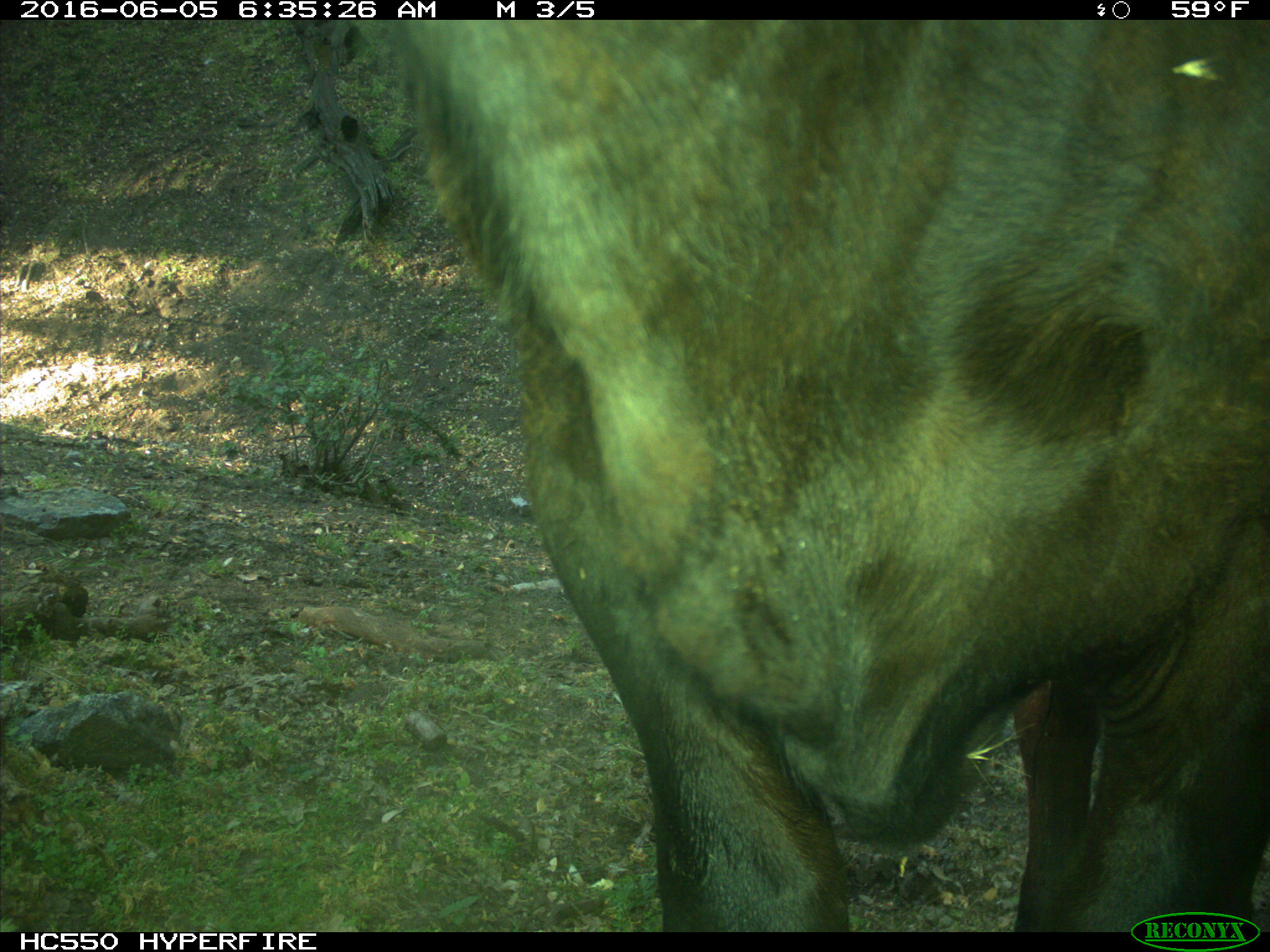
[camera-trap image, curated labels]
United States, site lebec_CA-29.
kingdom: Animalia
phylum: Chordata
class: Mammalia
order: Artiodactyla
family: Bovidae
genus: Bos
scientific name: Bos taurus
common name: domestic cow